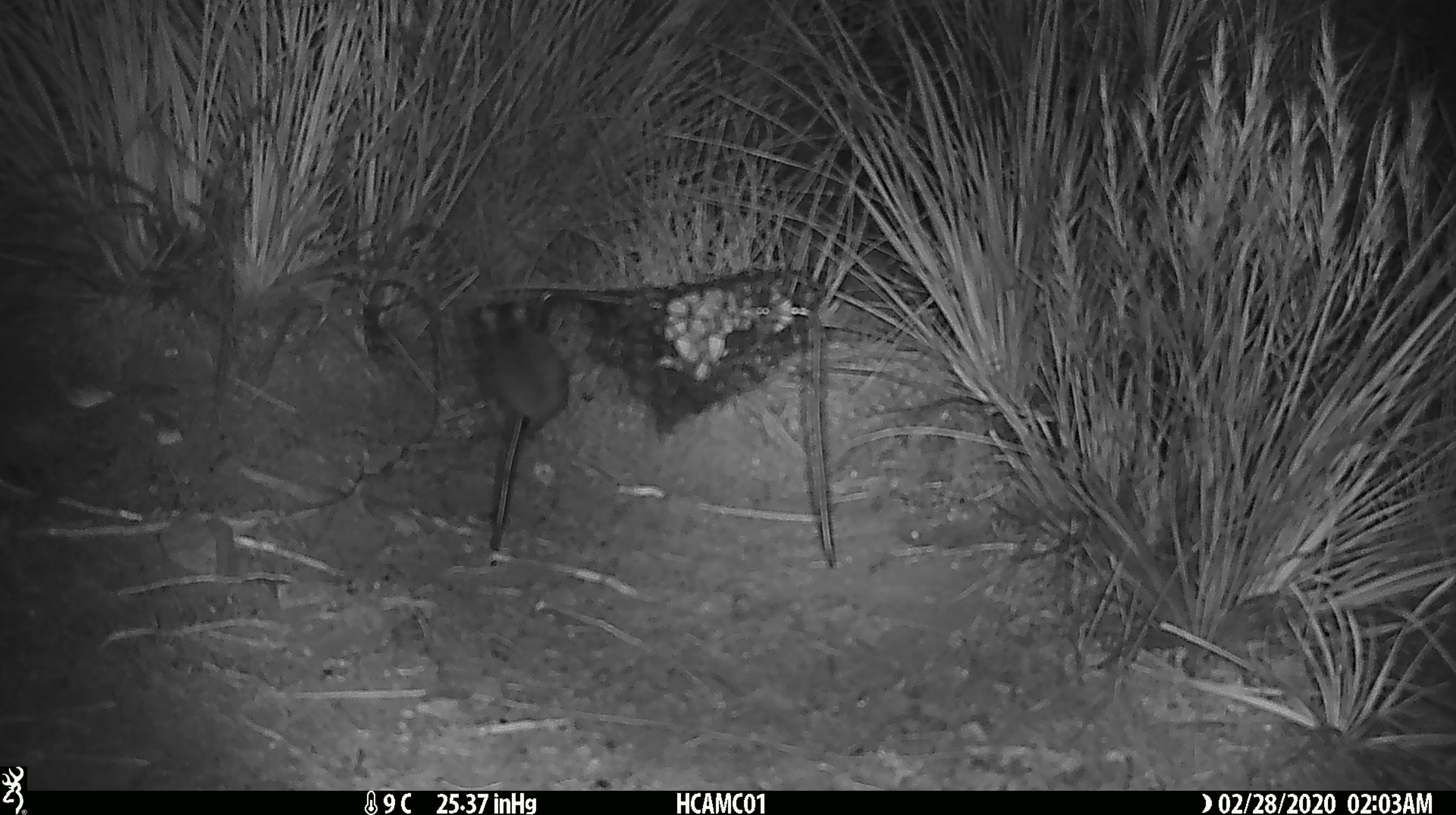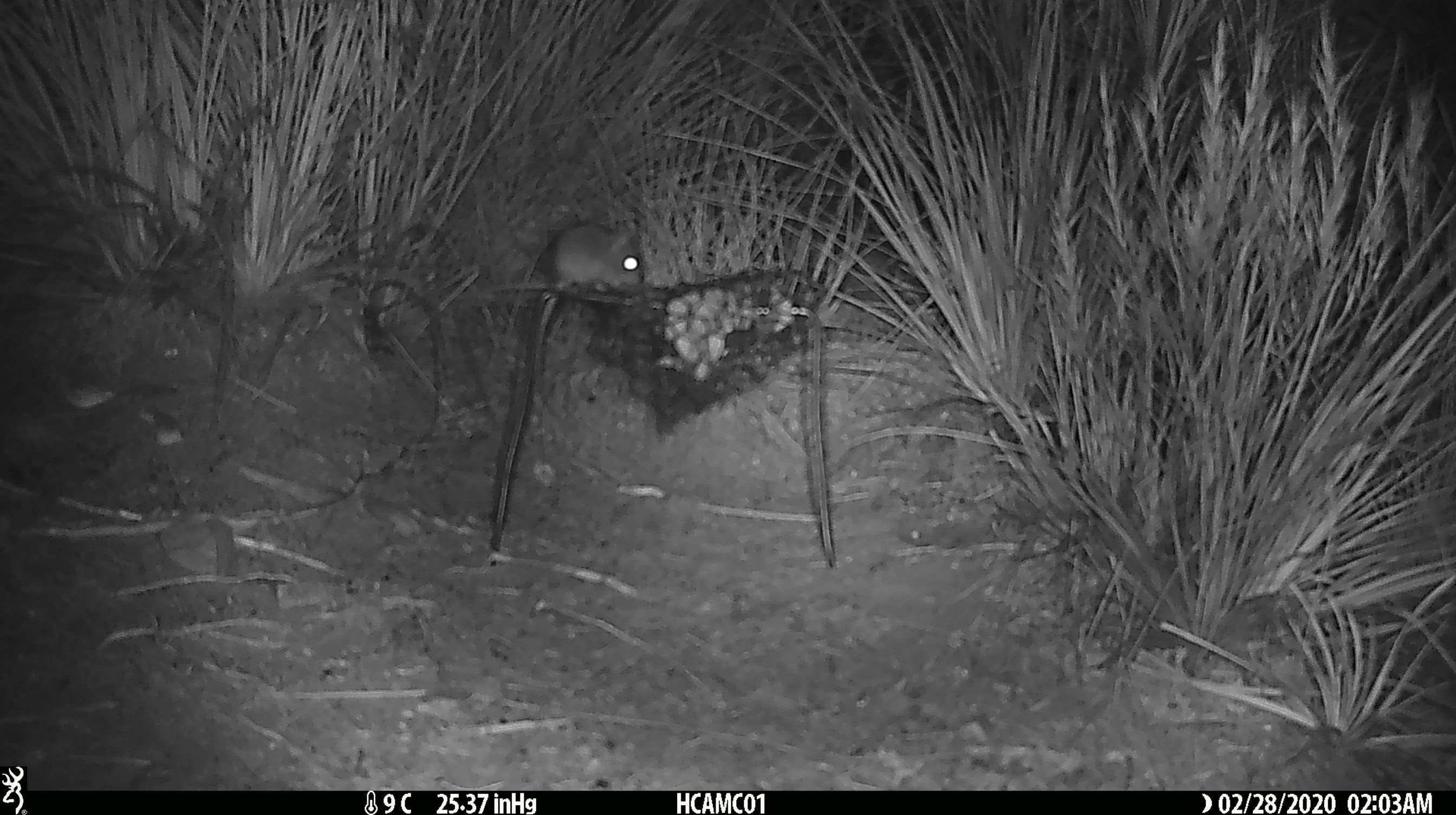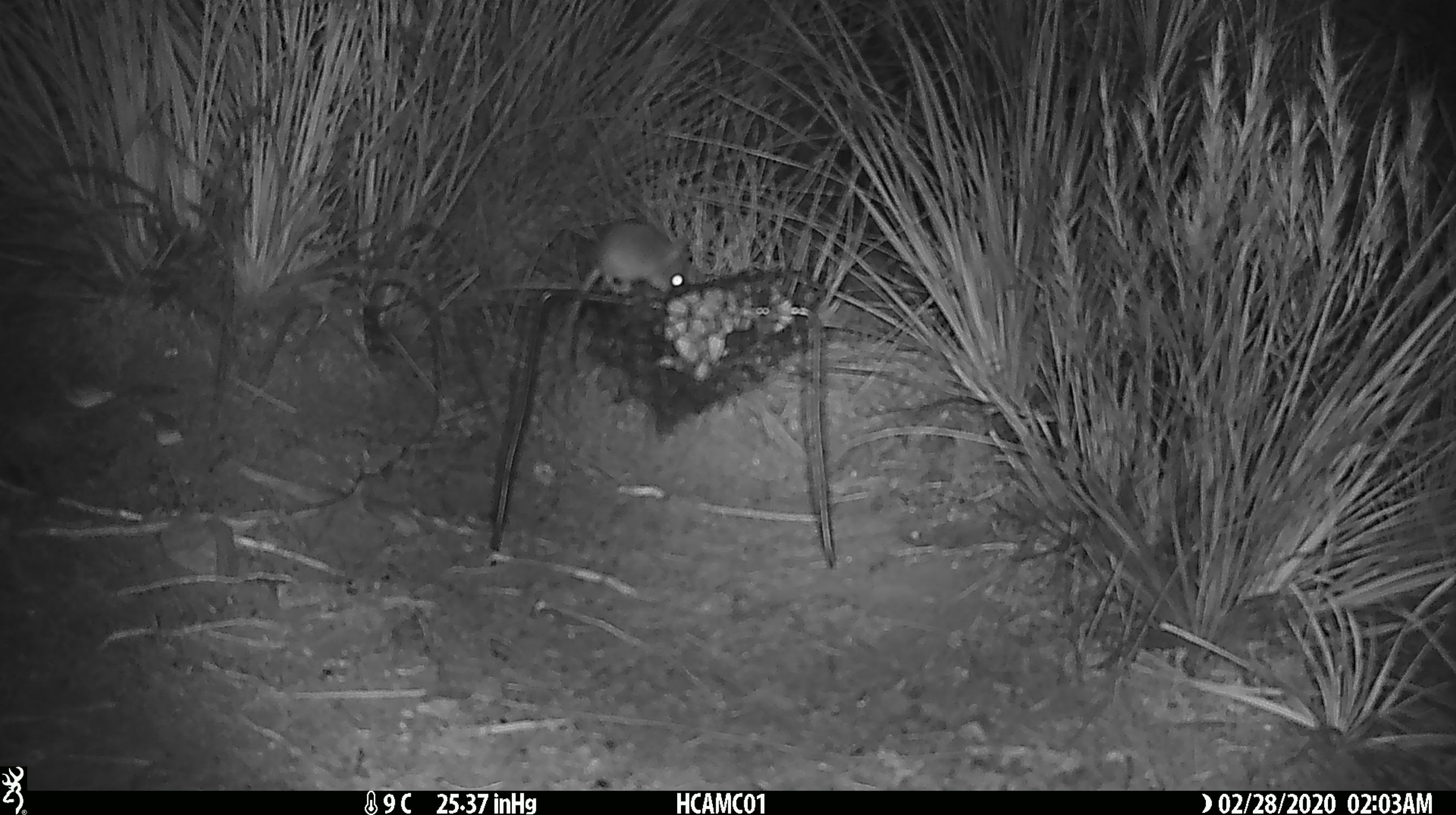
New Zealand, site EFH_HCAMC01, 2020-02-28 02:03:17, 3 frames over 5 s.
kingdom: Animalia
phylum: Chordata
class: Mammalia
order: Rodentia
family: Muridae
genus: Mus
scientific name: Mus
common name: mouse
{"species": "mouse (Mus)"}